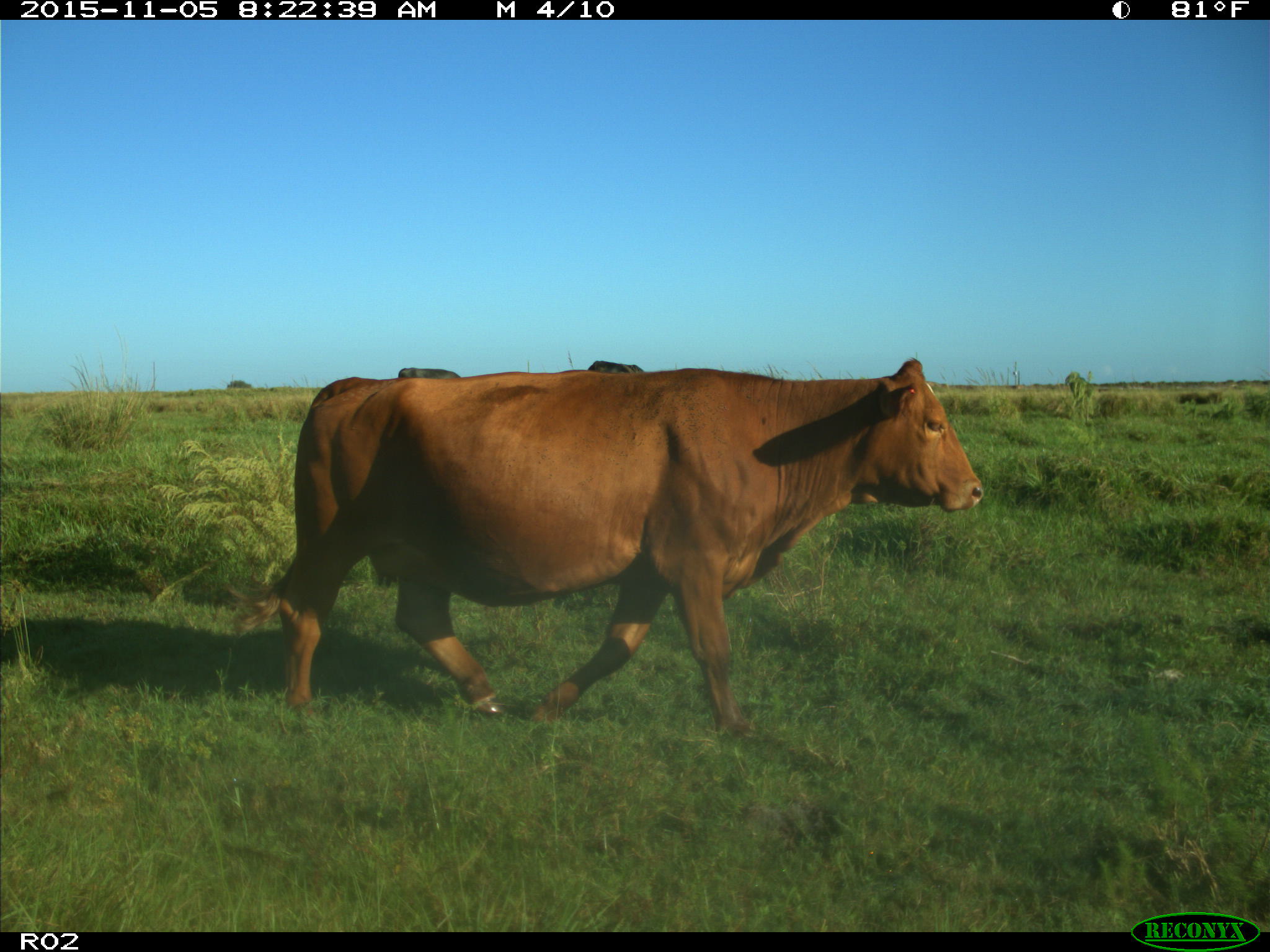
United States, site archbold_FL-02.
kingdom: Animalia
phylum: Chordata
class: Mammalia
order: Artiodactyla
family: Bovidae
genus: Bos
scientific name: Bos taurus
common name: domestic cow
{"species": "Bos taurus (domestic cow)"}